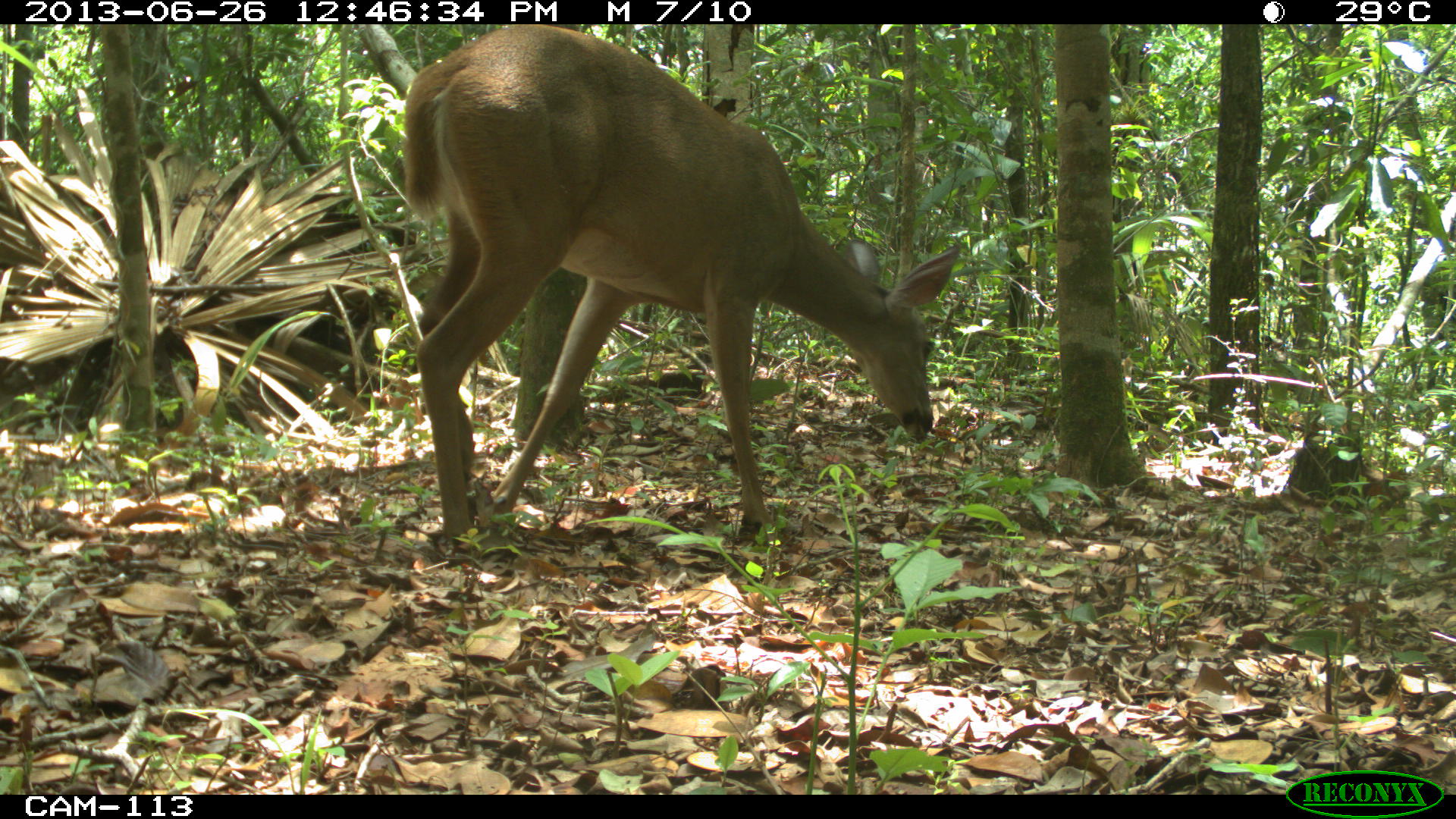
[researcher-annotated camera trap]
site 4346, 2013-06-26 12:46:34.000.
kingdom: Animalia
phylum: Chordata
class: Mammalia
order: Artiodactyla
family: Cervidae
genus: Odocoileus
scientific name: Odocoileus virginianus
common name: white-tailed deer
Odocoileus virginianus (white-tailed deer), count 1, sex female.